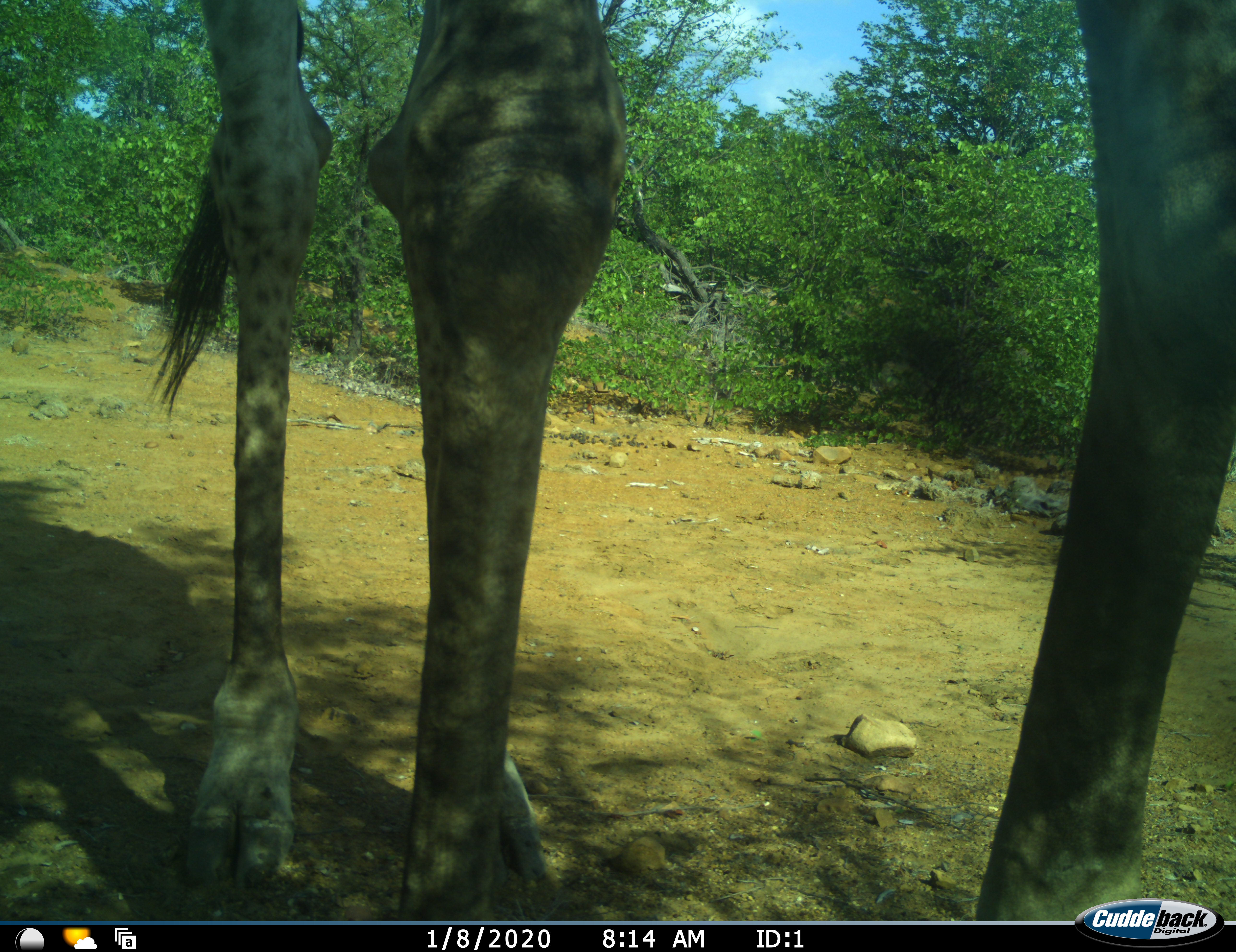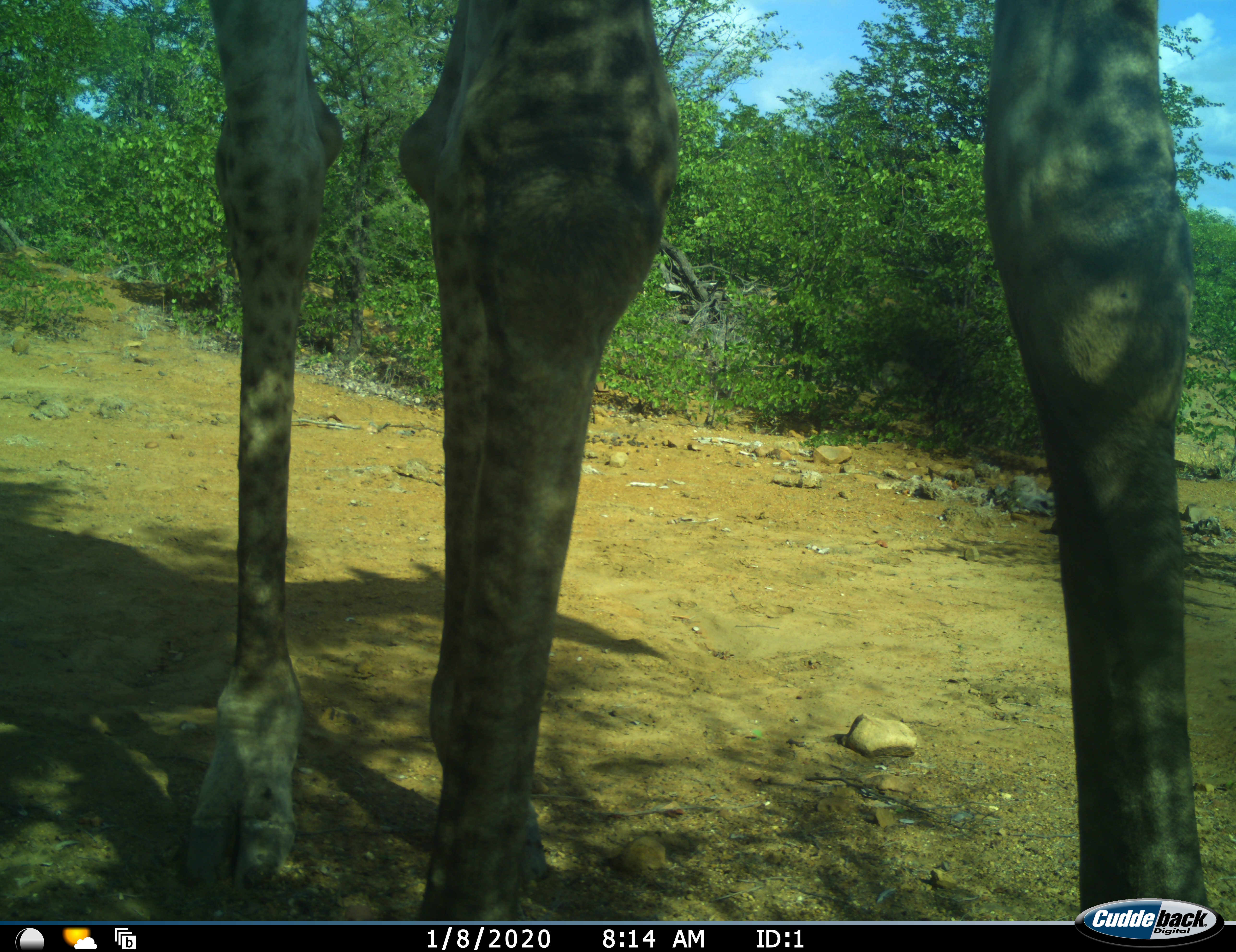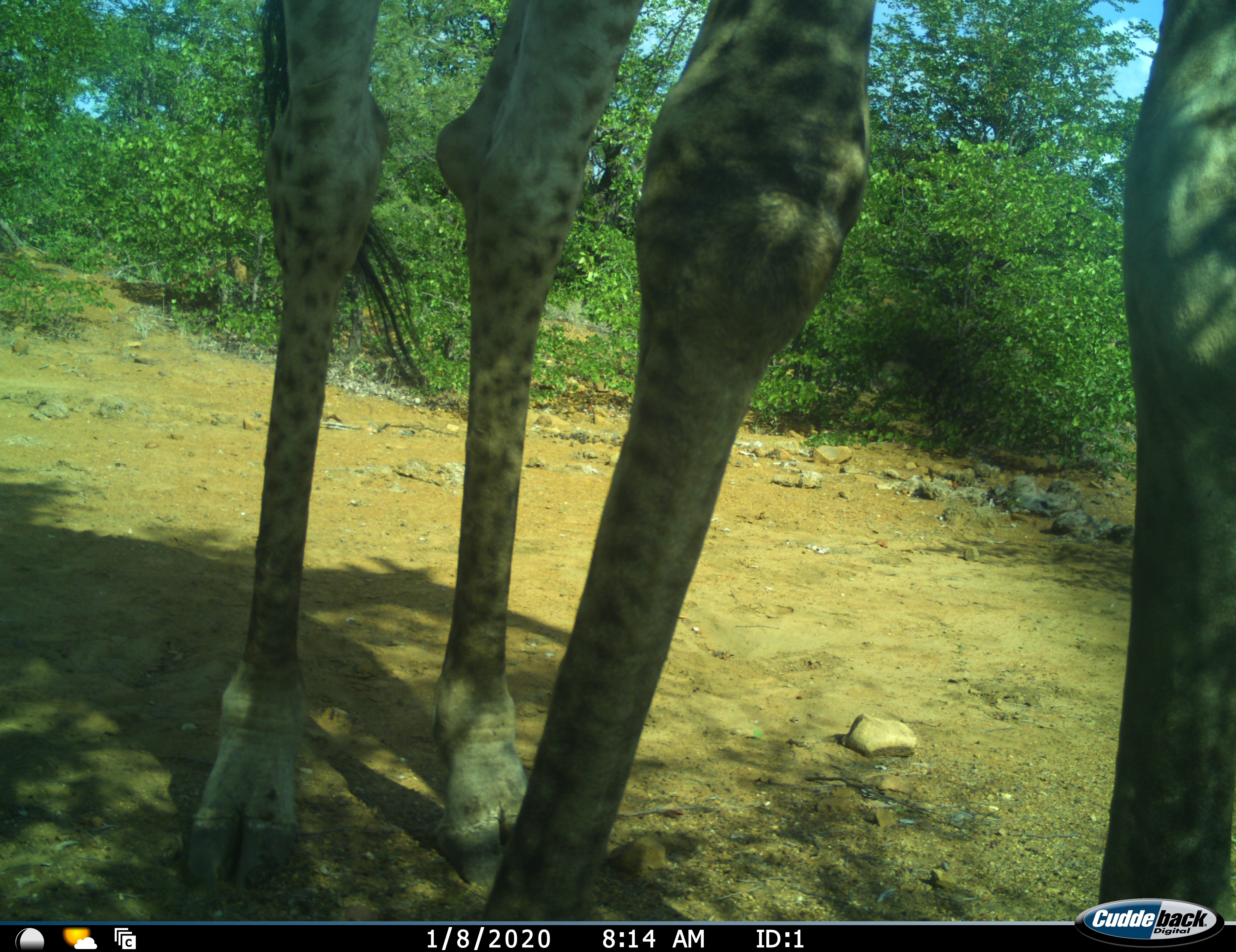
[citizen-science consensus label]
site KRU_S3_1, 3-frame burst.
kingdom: Animalia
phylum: Chordata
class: Mammalia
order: Artiodactyla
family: Giraffidae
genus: Giraffa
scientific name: Giraffa camelopardalis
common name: giraffe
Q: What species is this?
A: Giraffe (Giraffa camelopardalis).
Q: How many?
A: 1.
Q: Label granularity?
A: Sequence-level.